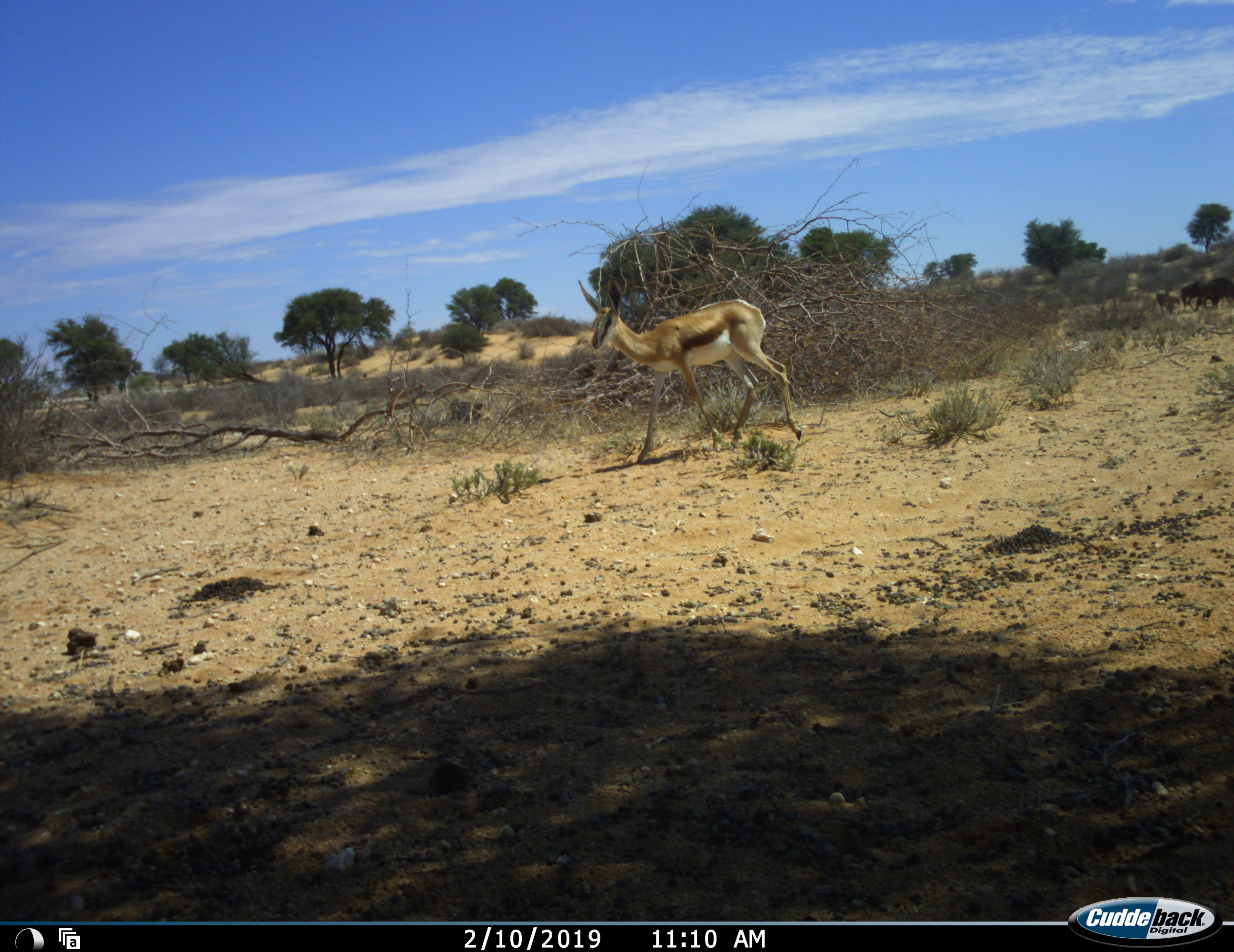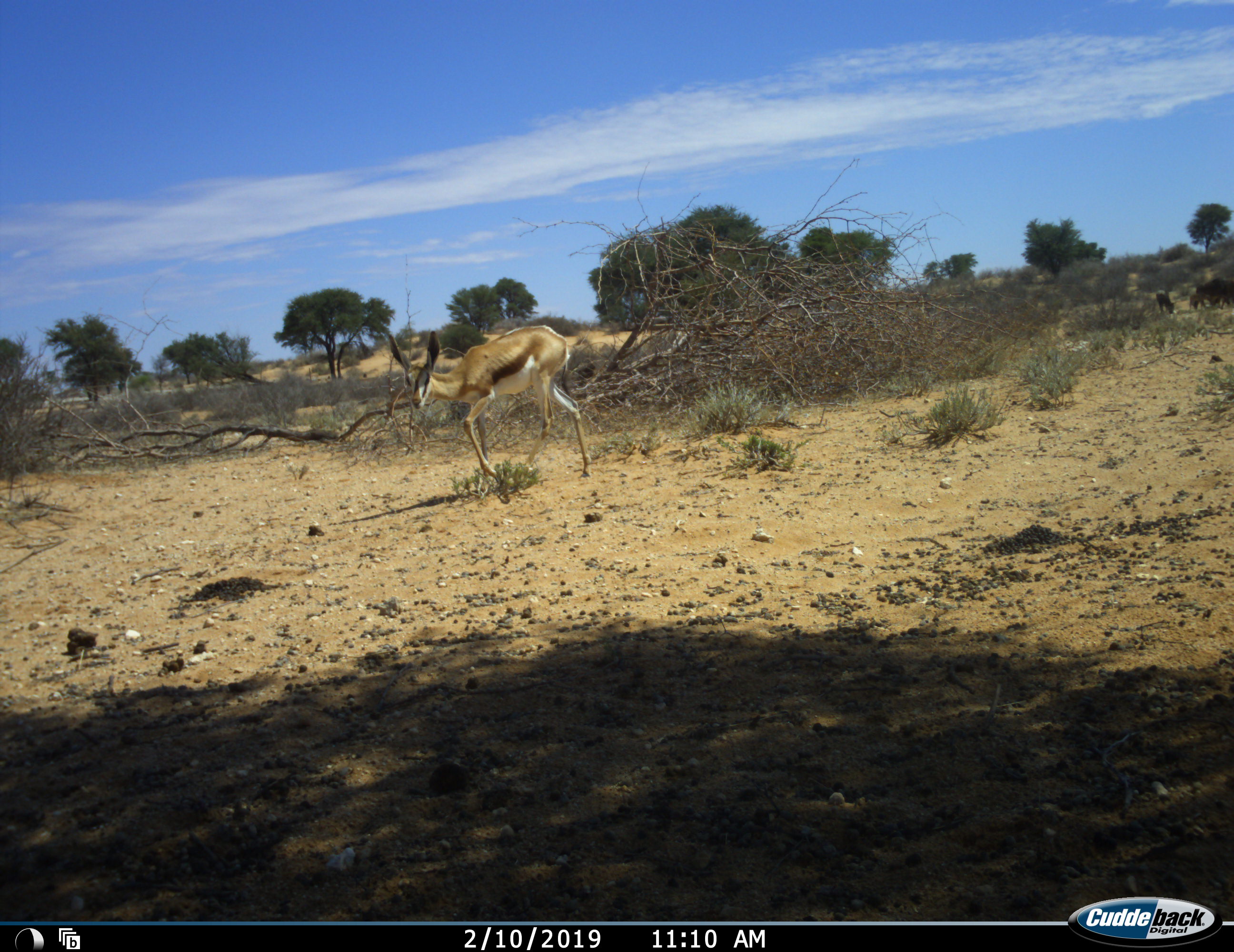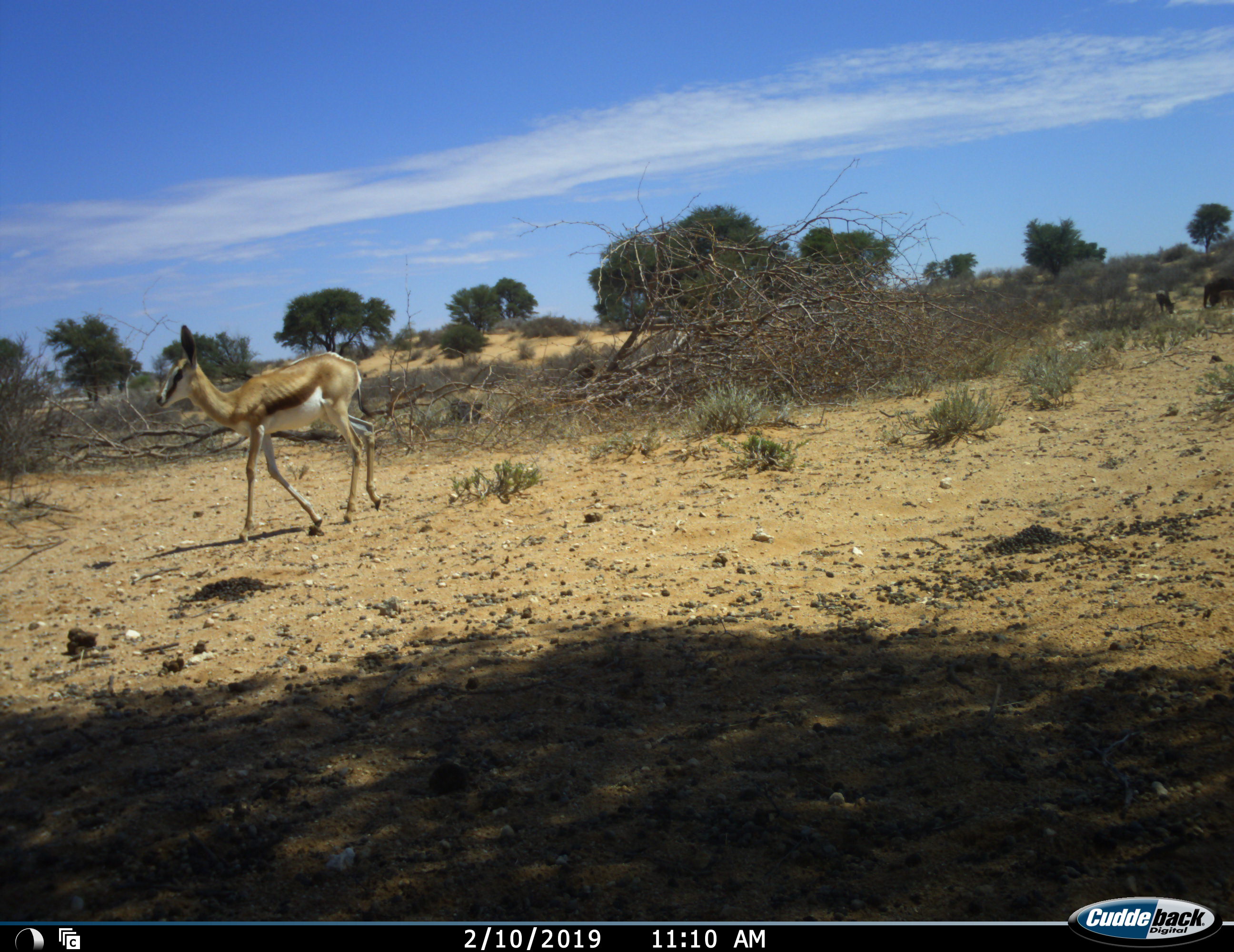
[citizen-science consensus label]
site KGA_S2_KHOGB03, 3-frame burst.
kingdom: Animalia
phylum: Chordata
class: Mammalia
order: Artiodactyla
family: Bovidae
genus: Antidorcas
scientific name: Antidorcas marsupialis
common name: springbok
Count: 1.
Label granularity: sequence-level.